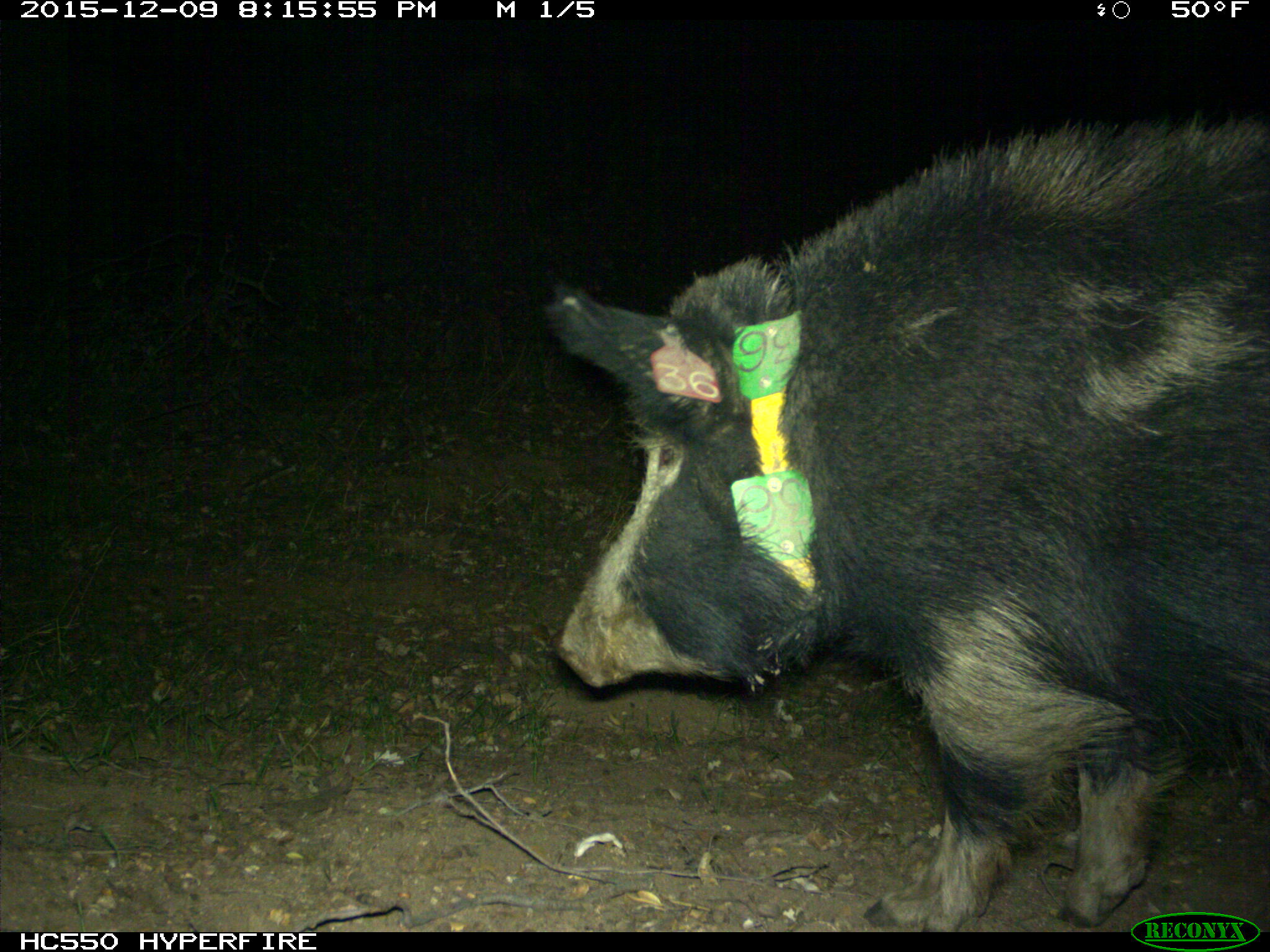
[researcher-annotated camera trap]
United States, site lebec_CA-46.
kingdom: Animalia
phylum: Chordata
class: Mammalia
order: Artiodactyla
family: Suidae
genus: Sus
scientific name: Sus scrofa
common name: wild boar